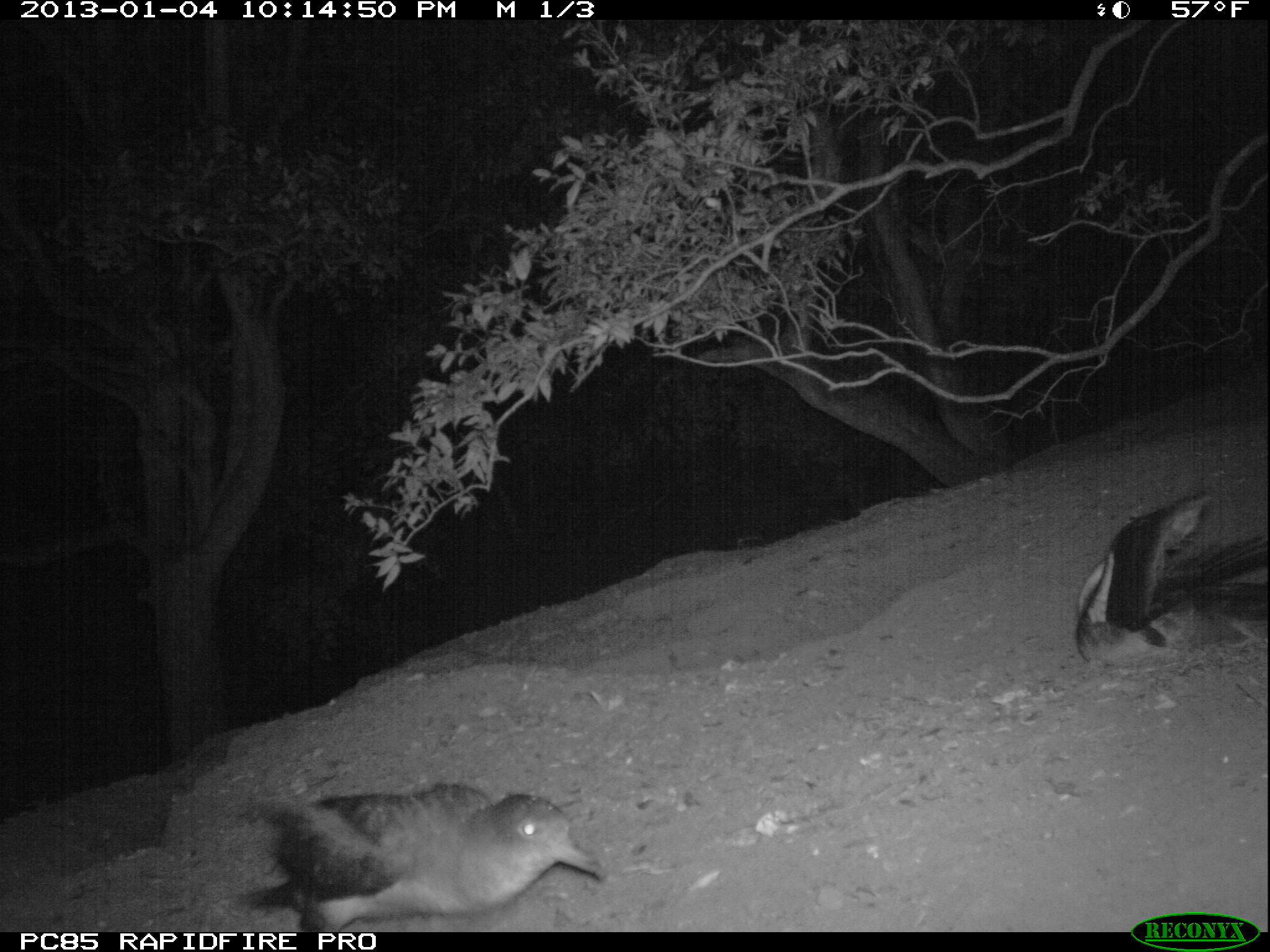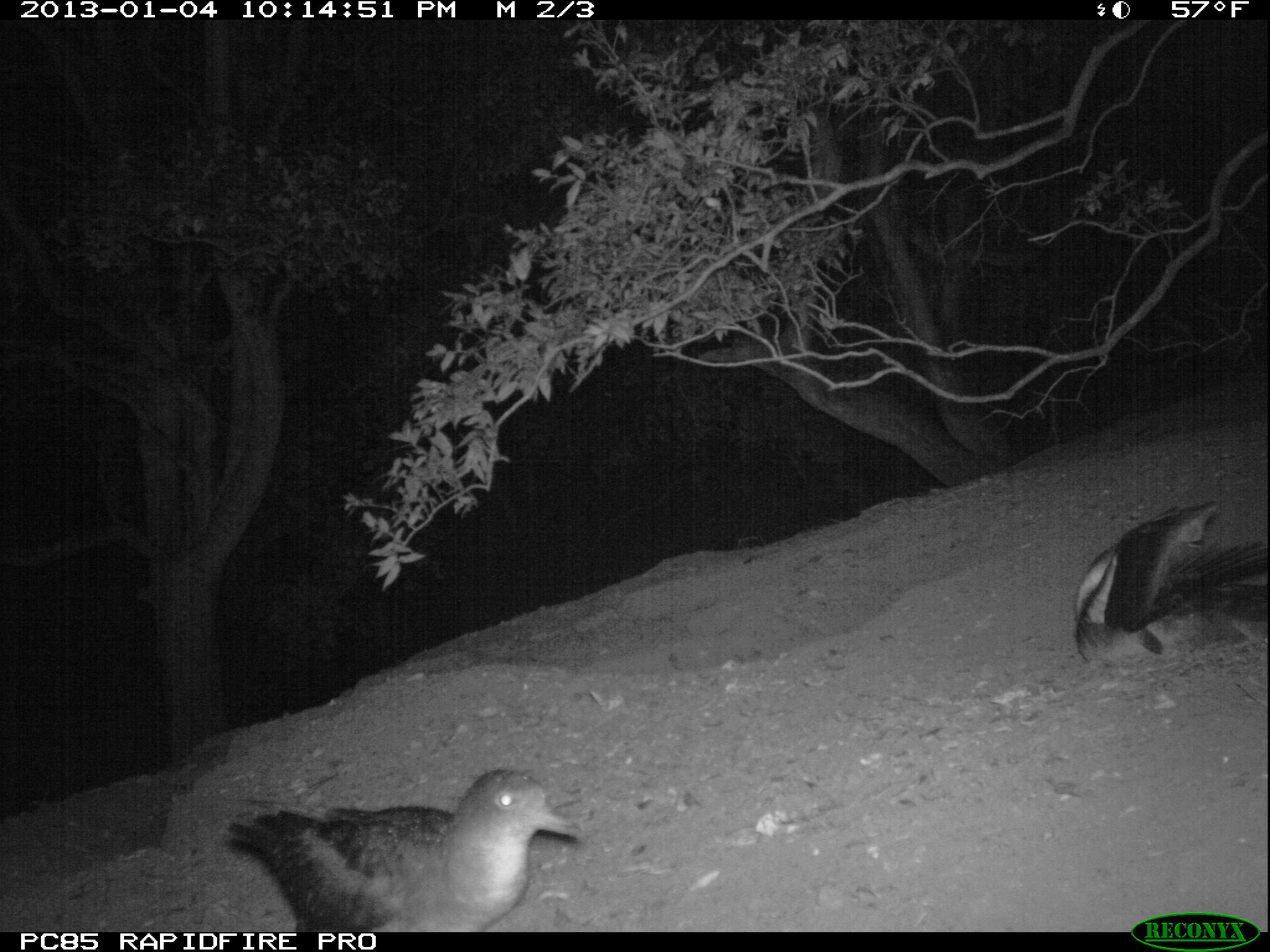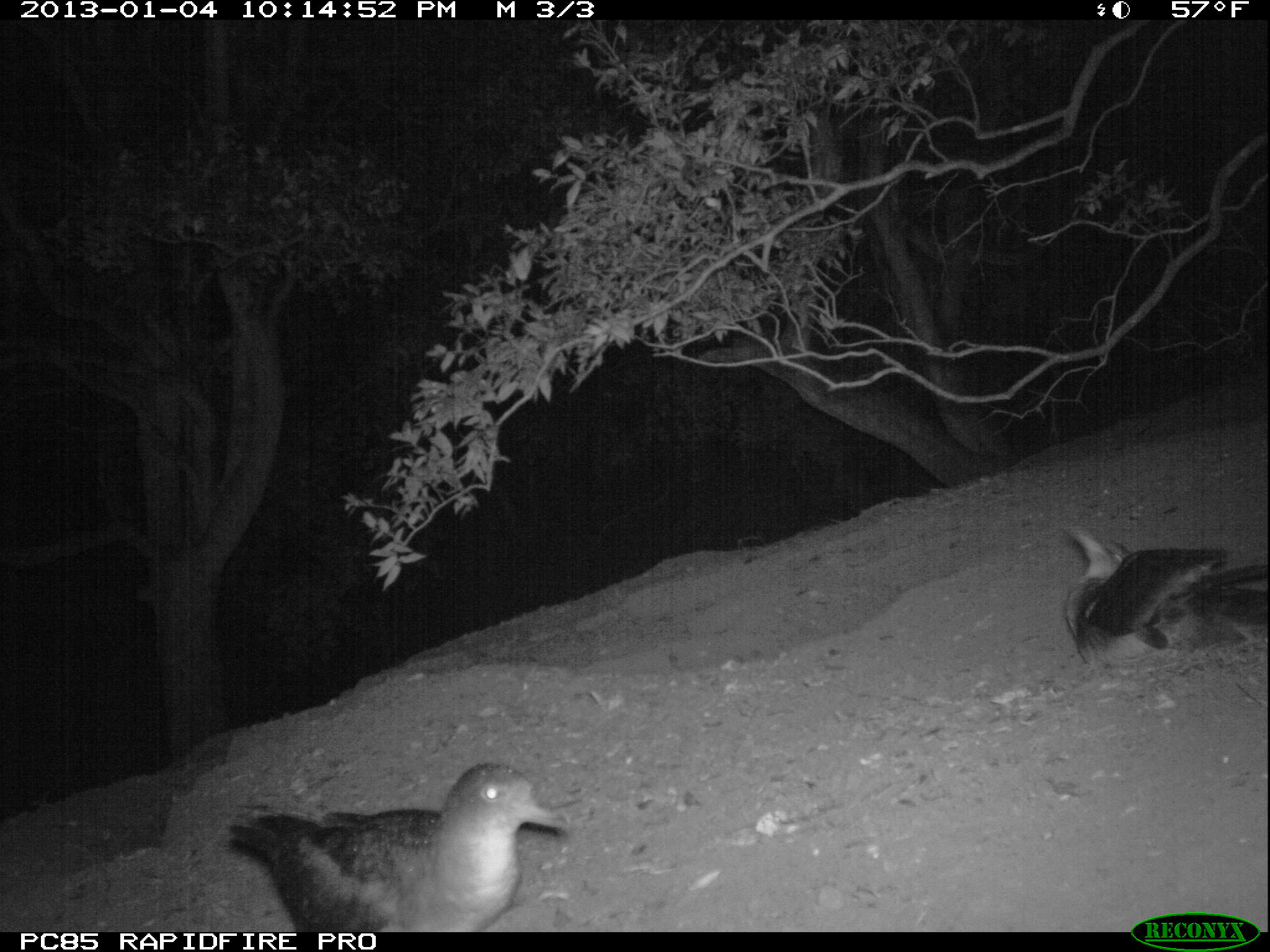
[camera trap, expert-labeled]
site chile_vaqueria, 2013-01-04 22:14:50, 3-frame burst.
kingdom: Animalia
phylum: Chordata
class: Aves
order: Procellariiformes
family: Procellariidae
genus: Calonectris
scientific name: Calonectris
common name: shearwater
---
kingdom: Animalia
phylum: Chordata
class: Aves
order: Procellariiformes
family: Procellariidae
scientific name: Procellariidae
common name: petrel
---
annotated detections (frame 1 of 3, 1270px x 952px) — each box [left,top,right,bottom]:
shearwater: [238,781,603,932]; [1073,488,1270,672]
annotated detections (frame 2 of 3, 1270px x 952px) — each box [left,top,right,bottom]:
shearwater: [215,767,587,933]; [1069,505,1269,667]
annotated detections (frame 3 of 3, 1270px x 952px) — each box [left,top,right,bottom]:
petrel: [215,764,571,935]; [1060,526,1270,666]